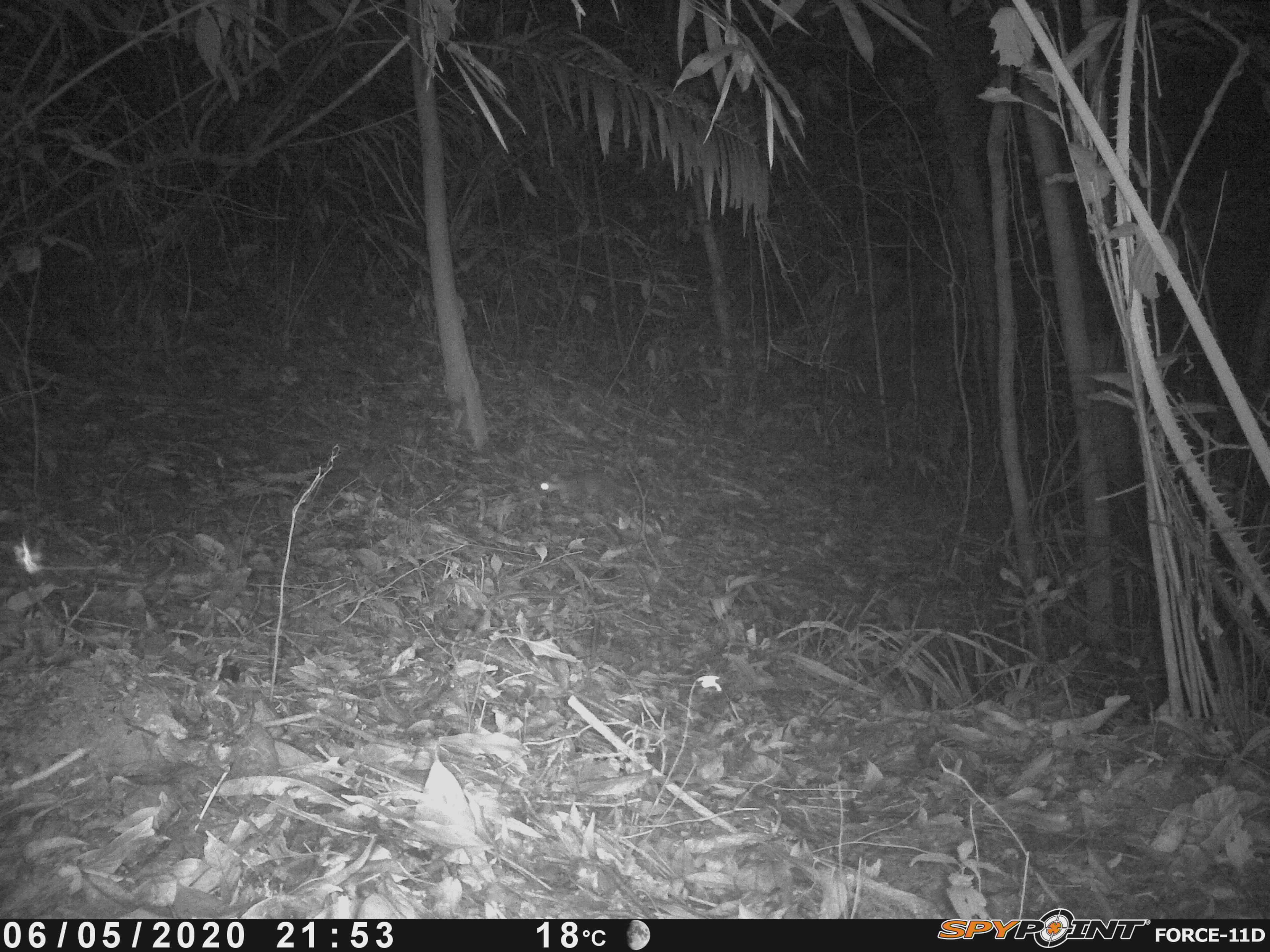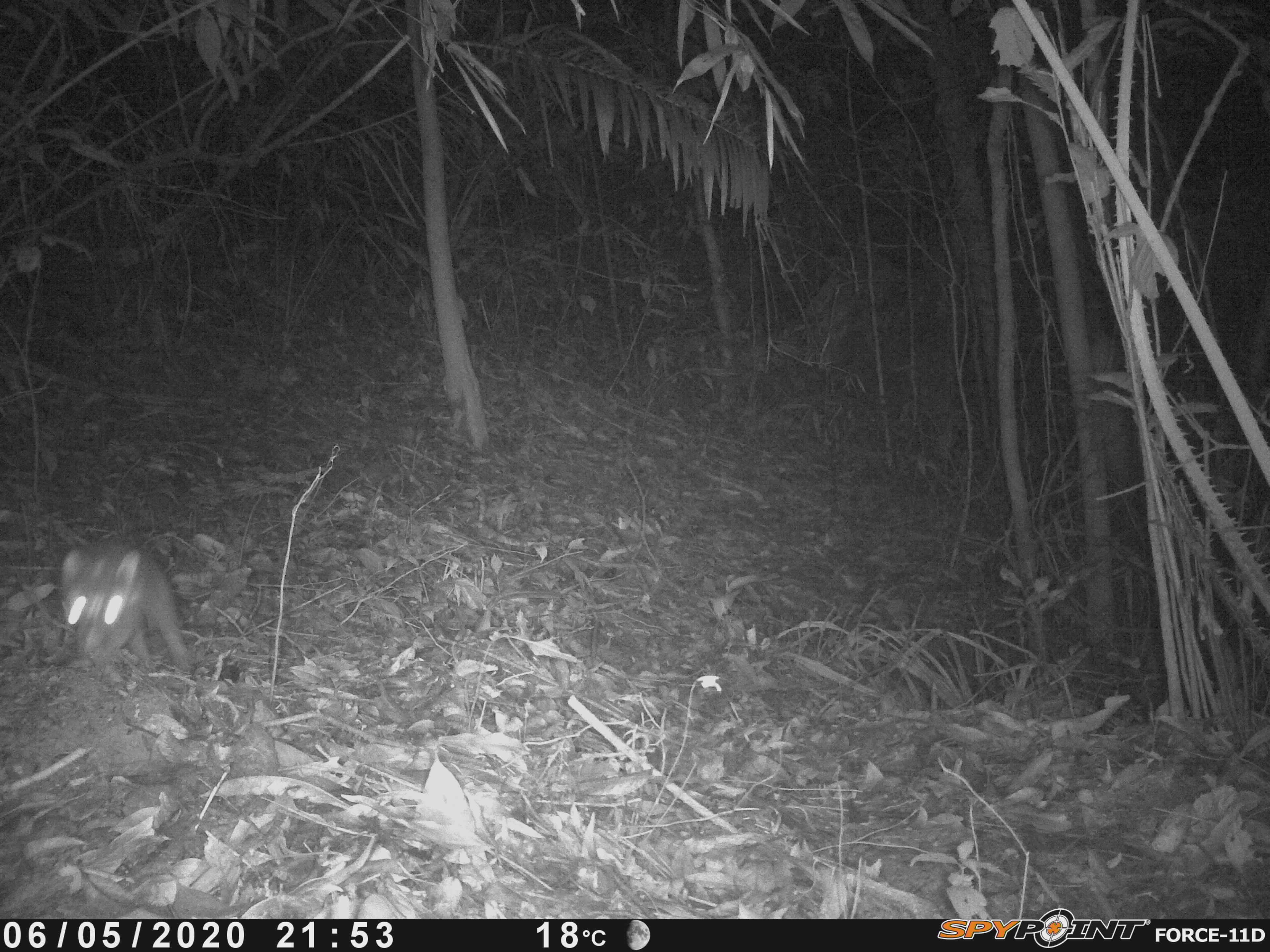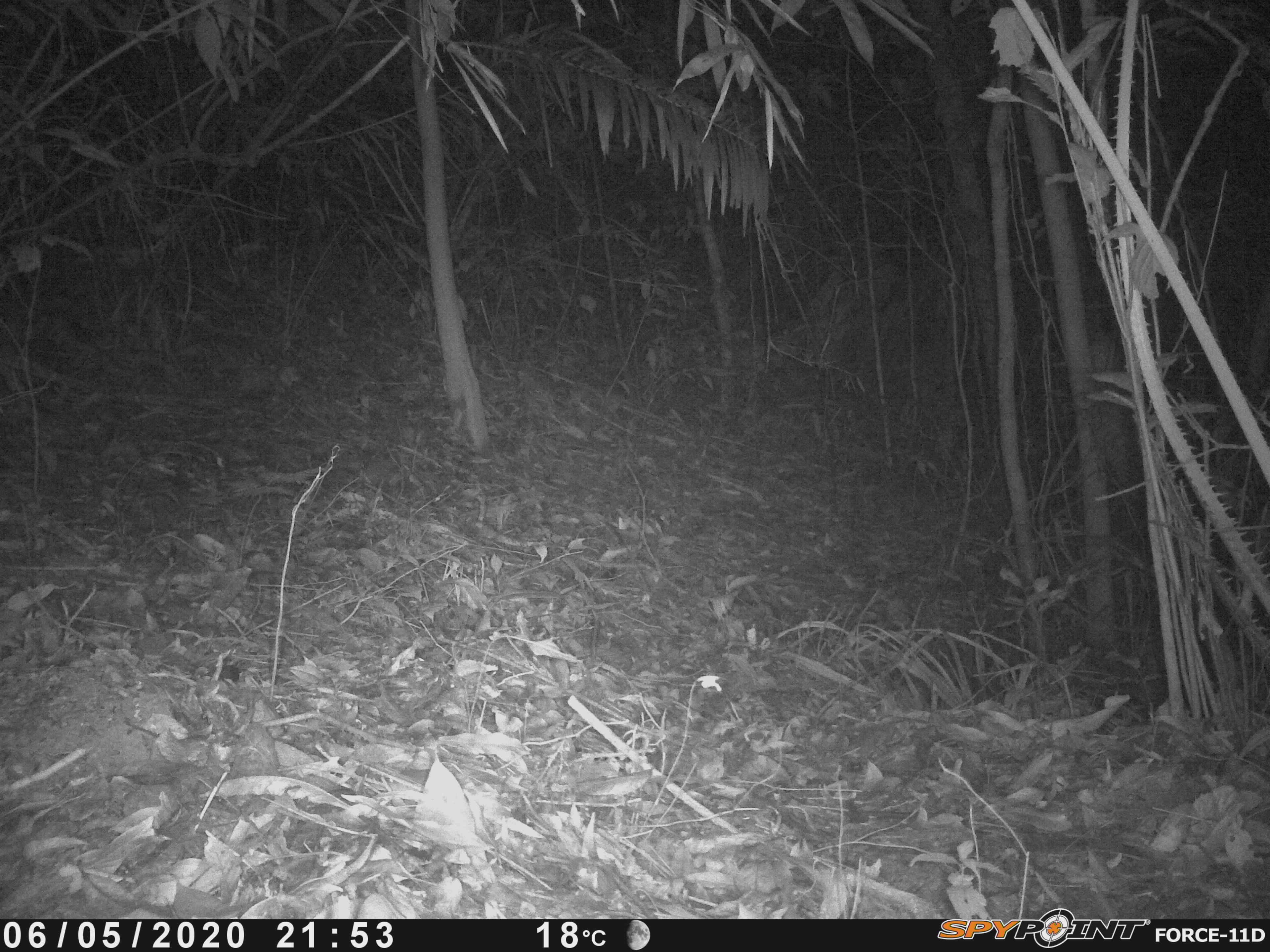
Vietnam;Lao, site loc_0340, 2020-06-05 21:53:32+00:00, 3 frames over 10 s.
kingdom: Animalia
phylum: Chordata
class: Mammalia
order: Carnivora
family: Mustelidae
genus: Melogale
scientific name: Melogale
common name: ferret badger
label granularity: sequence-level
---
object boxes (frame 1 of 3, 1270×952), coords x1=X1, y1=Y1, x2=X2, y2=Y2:
ferret badger: x1=536, y1=468, x2=653, y2=505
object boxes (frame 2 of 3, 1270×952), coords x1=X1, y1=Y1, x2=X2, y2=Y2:
ferret badger: x1=56, y1=547, x2=197, y2=677